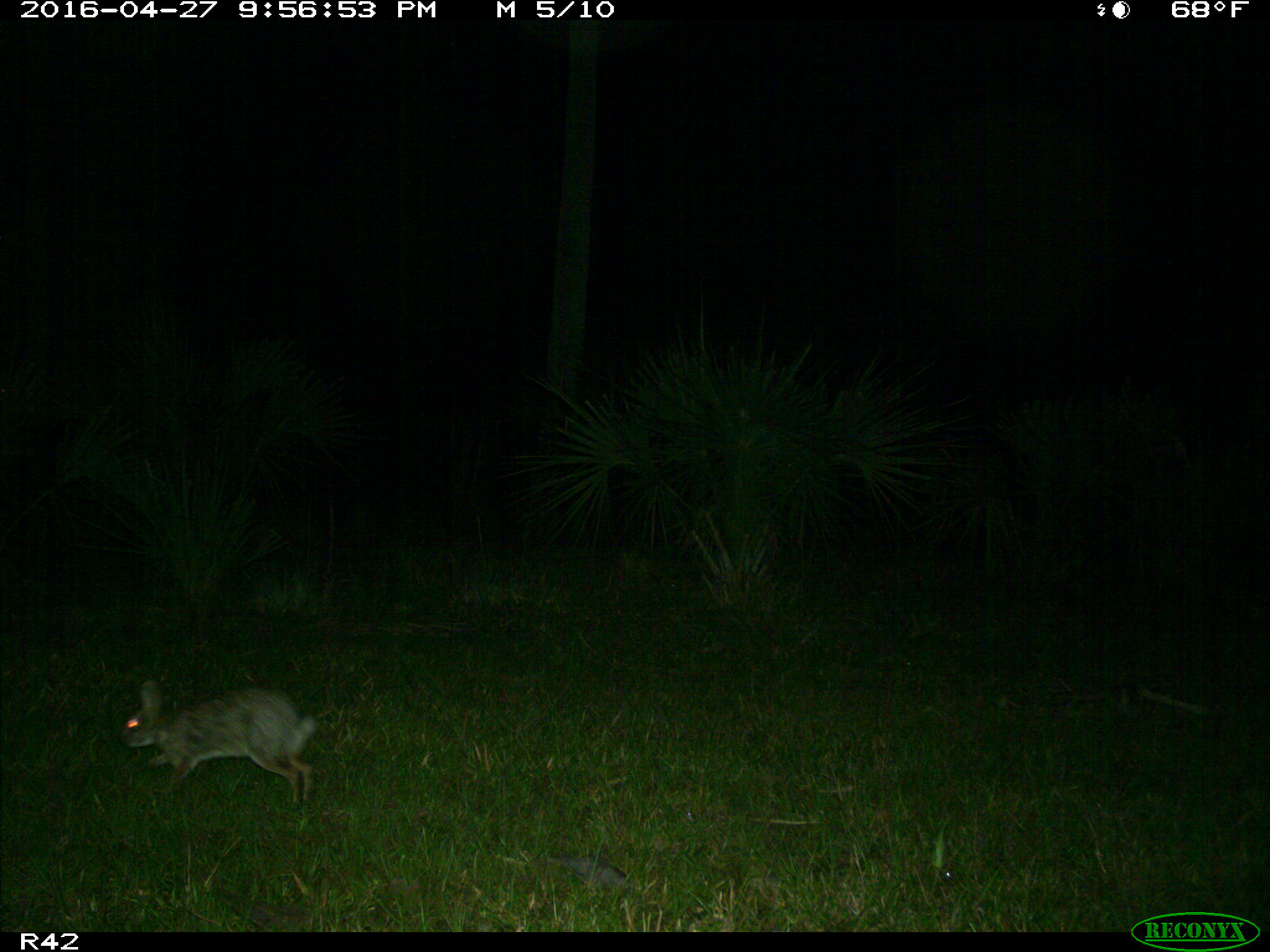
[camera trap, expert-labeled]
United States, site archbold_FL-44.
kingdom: Animalia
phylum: Chordata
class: Mammalia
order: Lagomorpha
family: Leporidae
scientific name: Leporidae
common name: rabbits and hares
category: unidentified rabbit